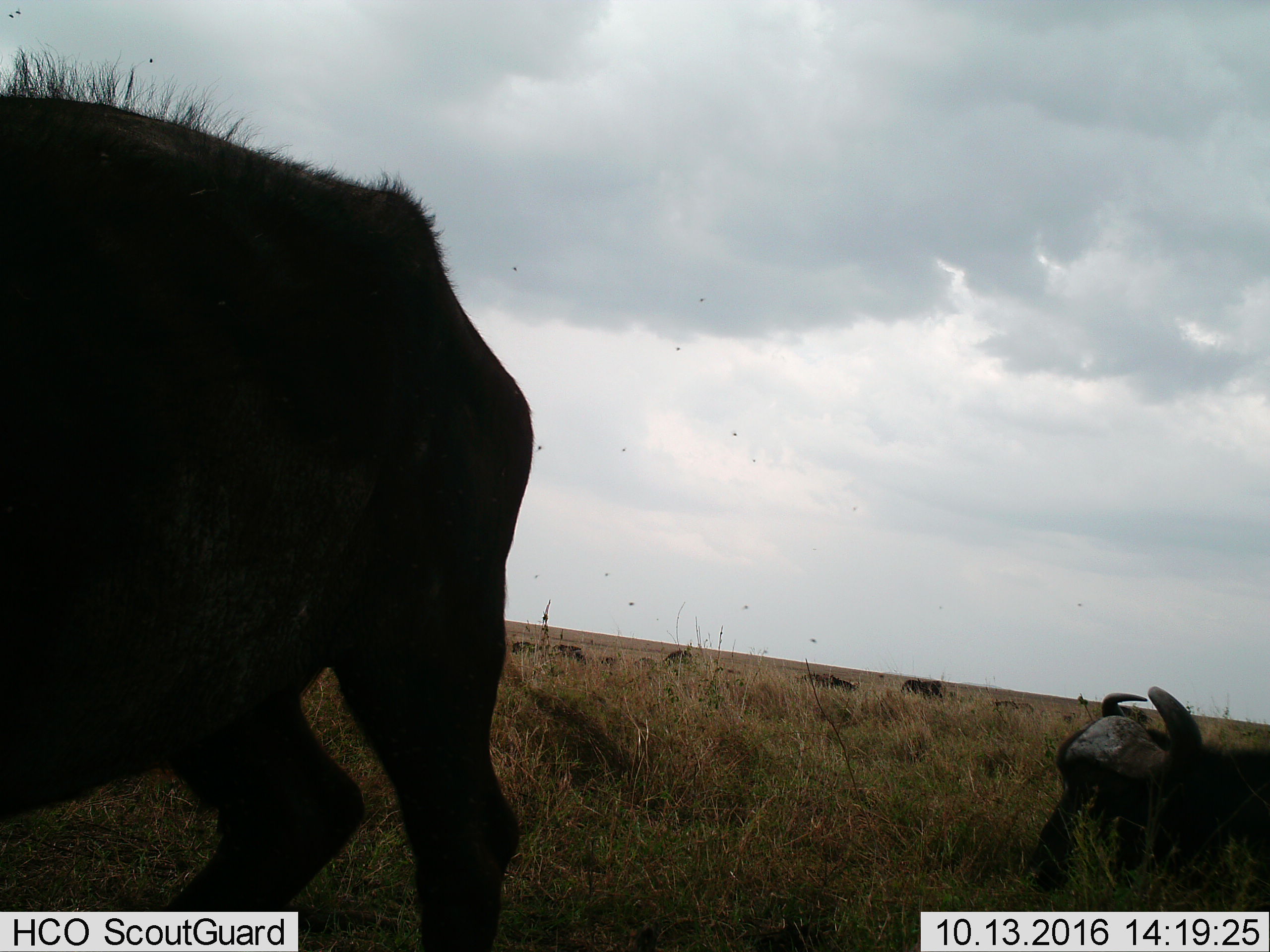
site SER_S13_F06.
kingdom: Animalia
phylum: Chordata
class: Mammalia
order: Artiodactyla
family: Bovidae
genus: Syncerus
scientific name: Syncerus caffer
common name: african buffalo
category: buffalo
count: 11-50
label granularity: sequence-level